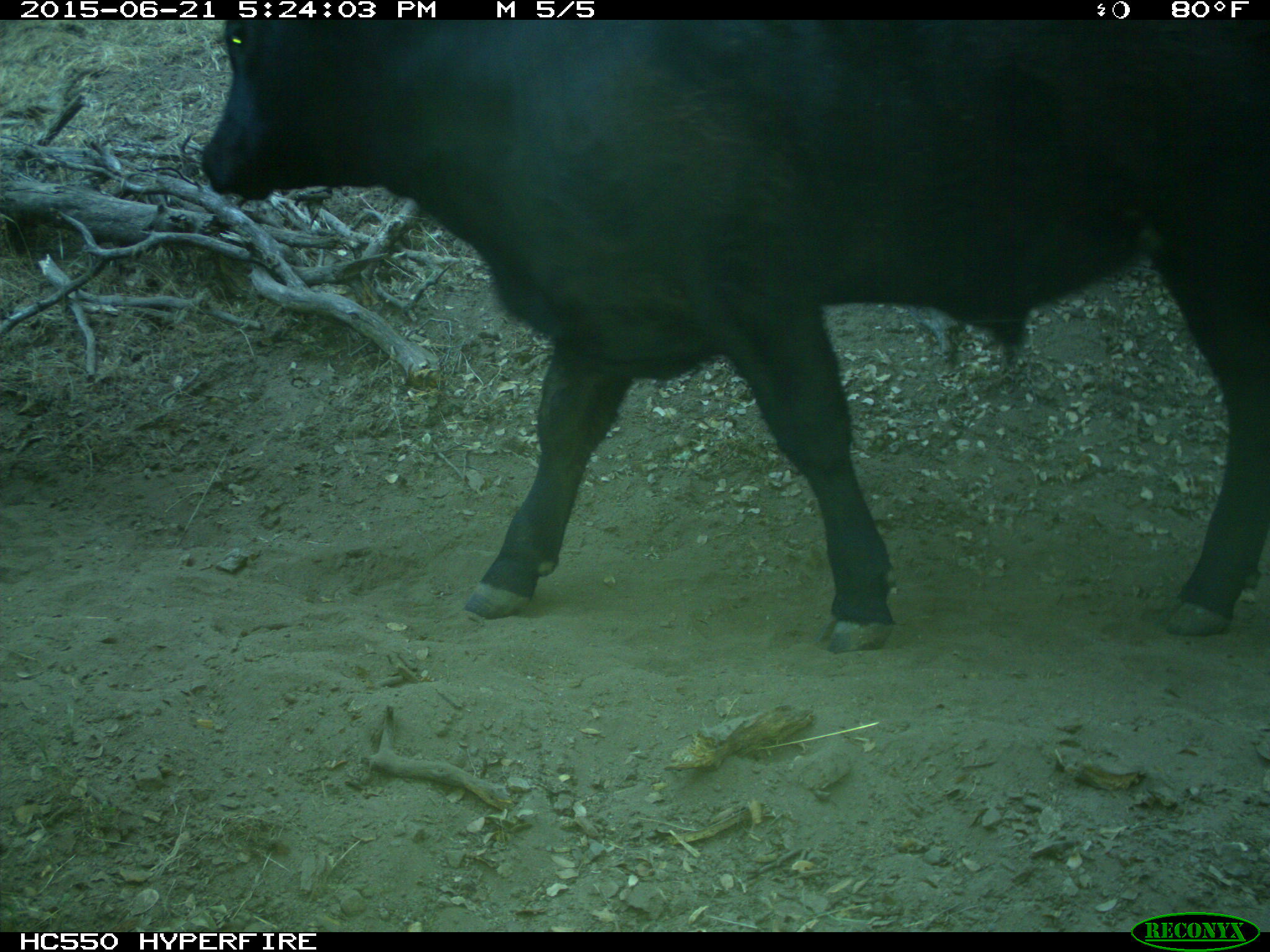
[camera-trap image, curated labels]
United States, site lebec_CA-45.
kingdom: Animalia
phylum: Chordata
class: Mammalia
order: Artiodactyla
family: Bovidae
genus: Bos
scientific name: Bos taurus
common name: domestic cow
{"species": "Bos taurus (domestic cow)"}